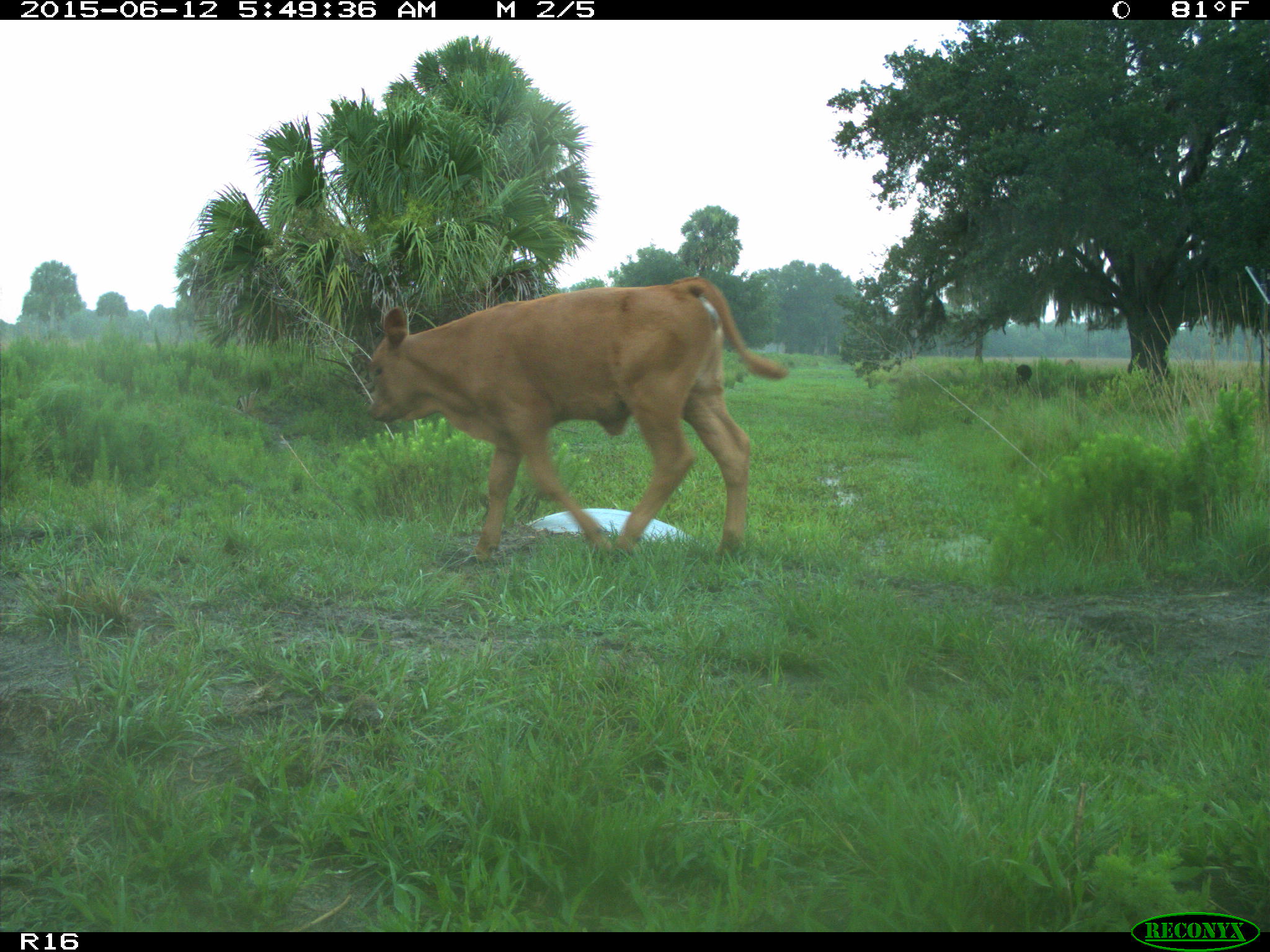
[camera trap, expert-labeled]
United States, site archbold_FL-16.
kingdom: Animalia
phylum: Chordata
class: Mammalia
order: Artiodactyla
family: Bovidae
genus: Bos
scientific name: Bos taurus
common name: domestic cow